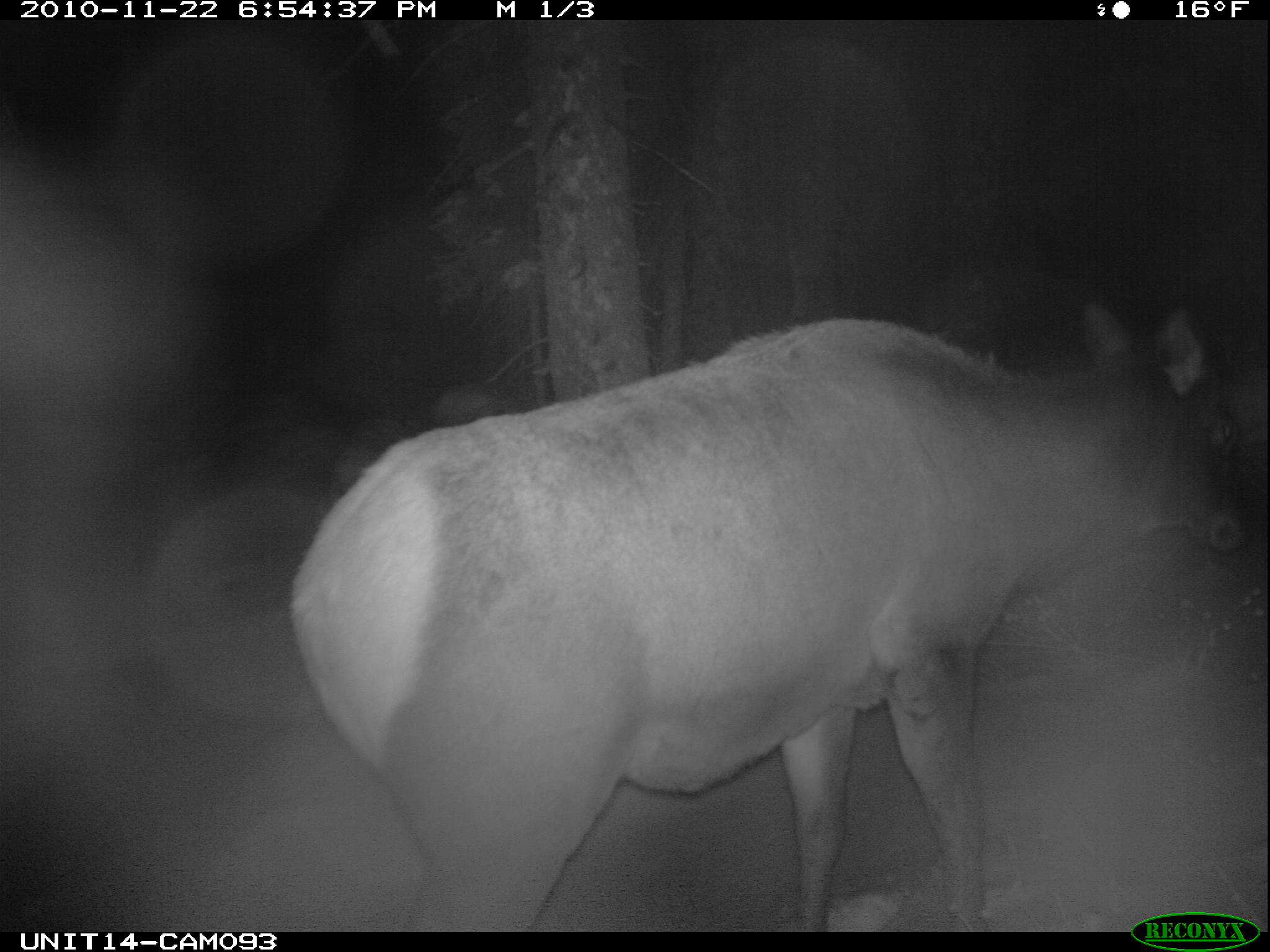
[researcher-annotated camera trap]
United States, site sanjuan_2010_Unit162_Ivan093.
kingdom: Animalia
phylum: Chordata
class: Mammalia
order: Artiodactyla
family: Cervidae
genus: Cervus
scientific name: Cervus elaphus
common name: red deer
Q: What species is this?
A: Cervus elaphus (red deer).